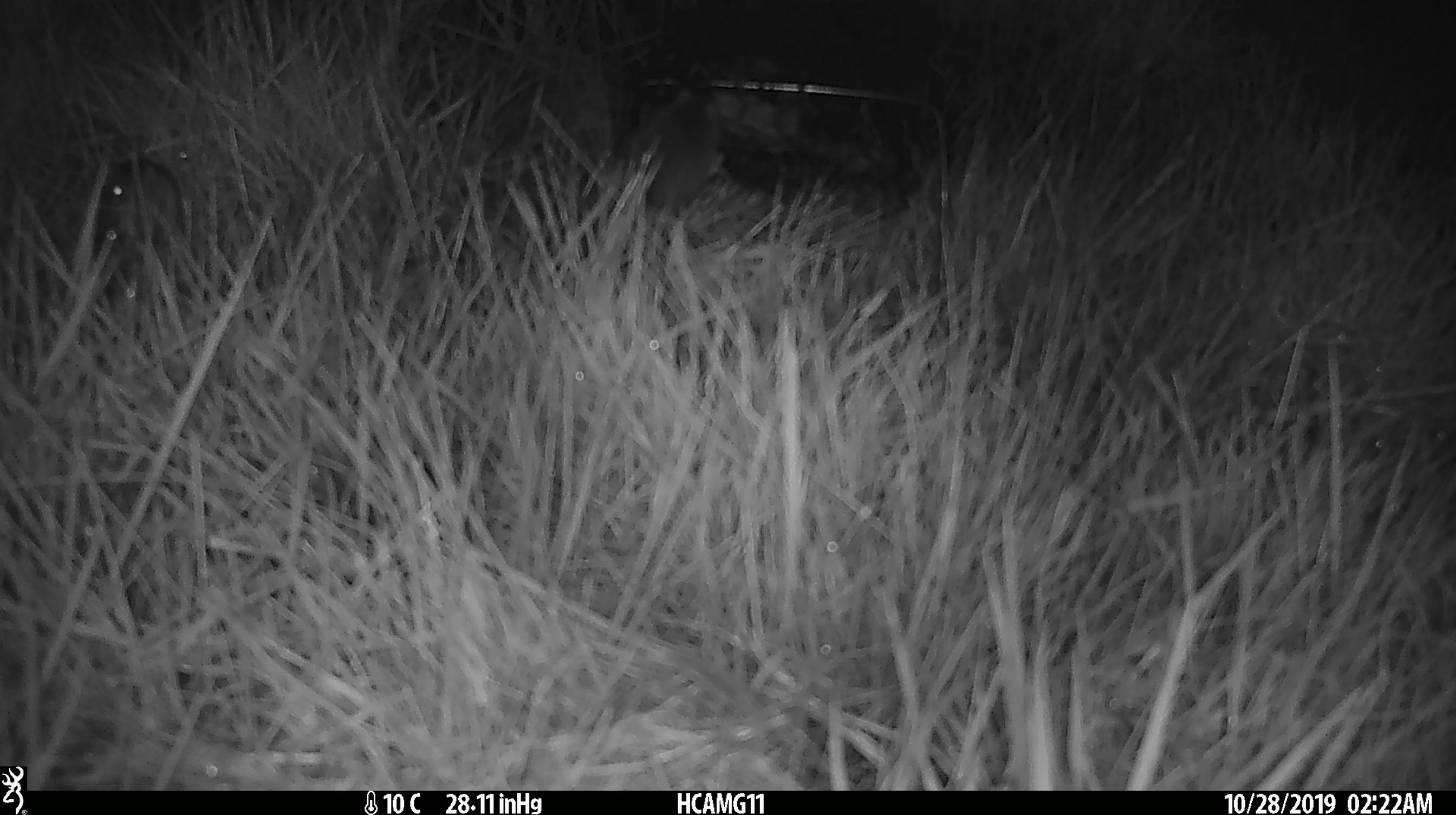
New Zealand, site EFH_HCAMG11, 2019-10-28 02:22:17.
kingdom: Animalia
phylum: Chordata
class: Mammalia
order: Rodentia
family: Muridae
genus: Mus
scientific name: Mus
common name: mouse